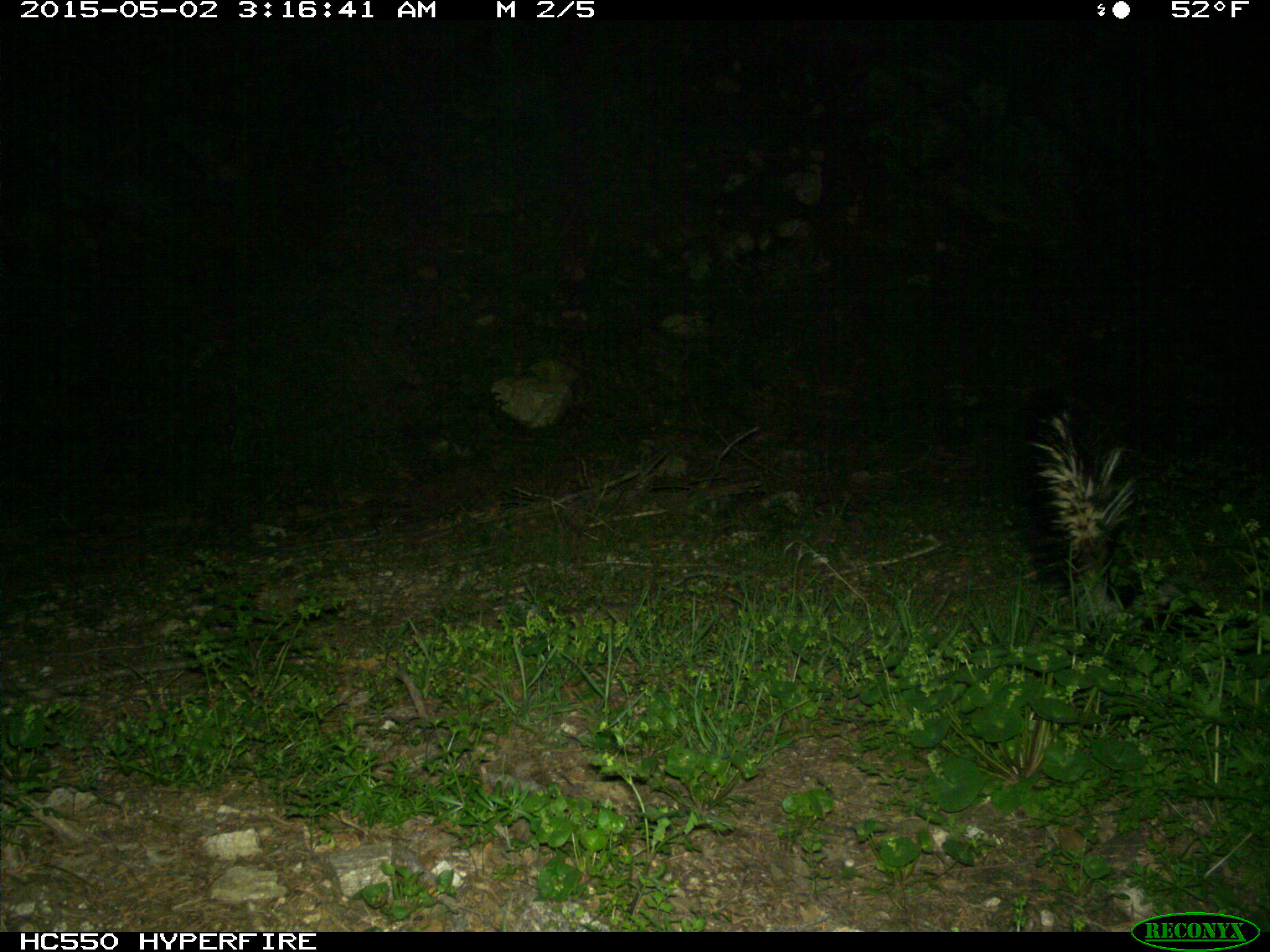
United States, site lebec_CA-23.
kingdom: Animalia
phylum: Chordata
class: Mammalia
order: Carnivora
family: Mephitidae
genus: Mephitis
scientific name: Mephitis mephitis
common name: striped skunk